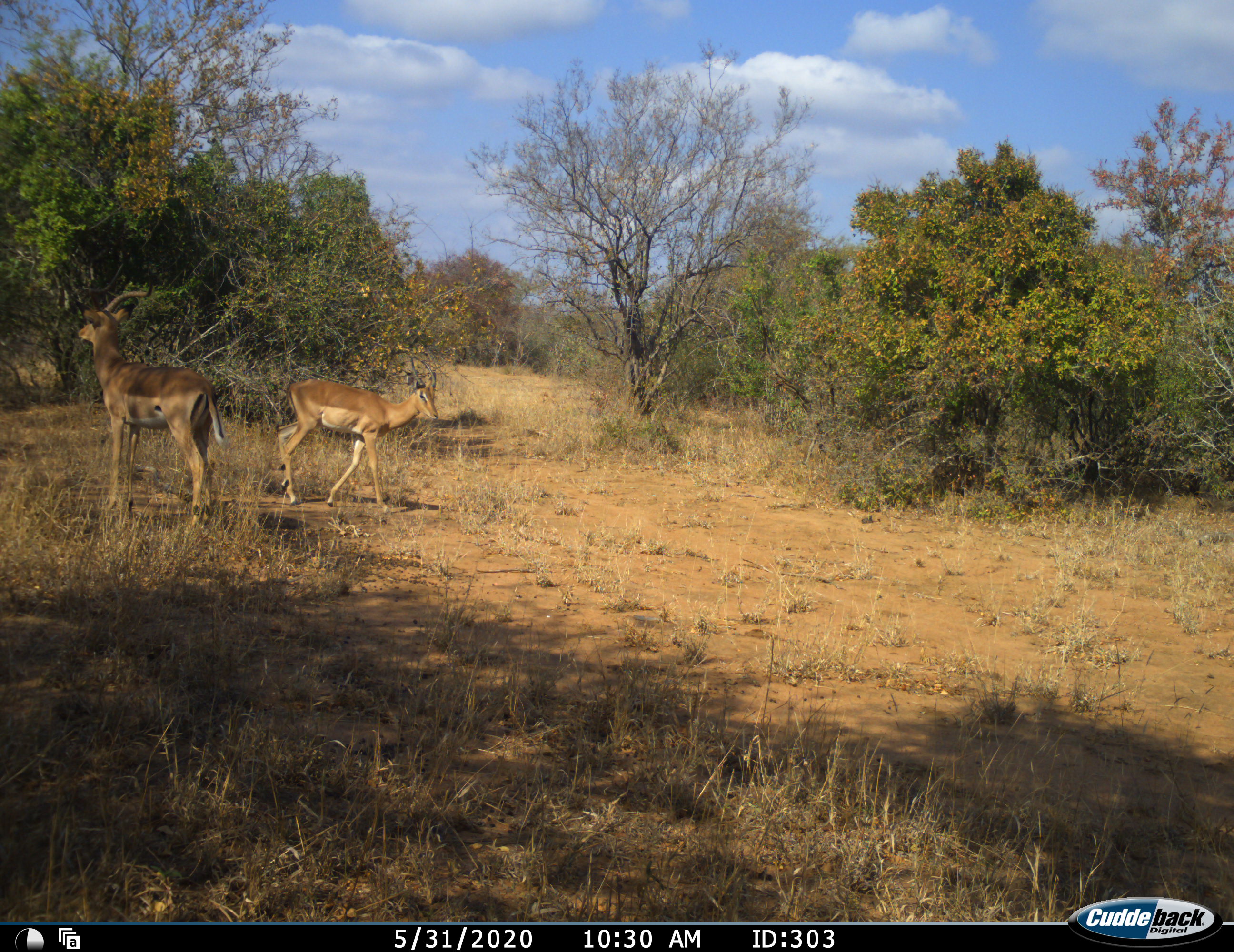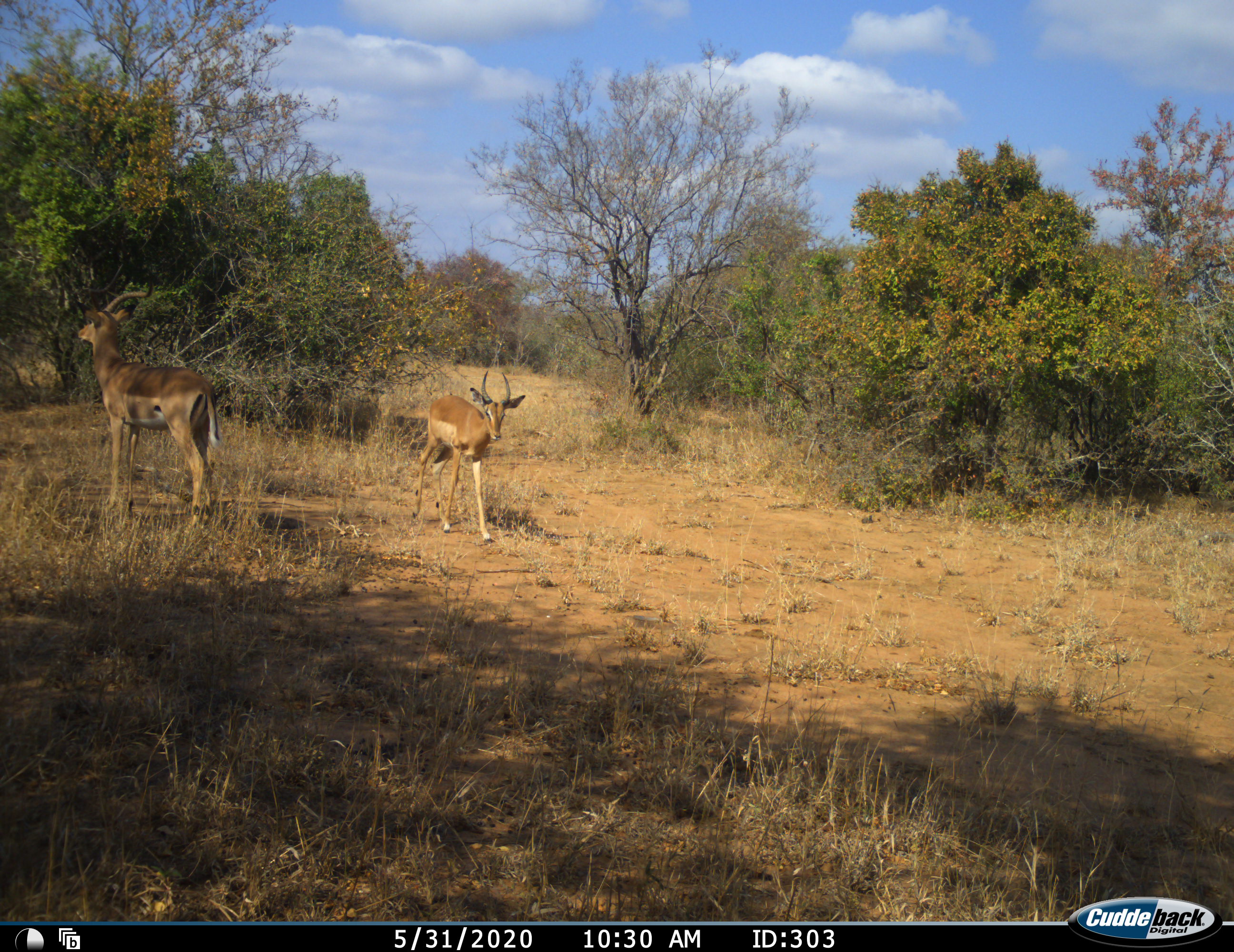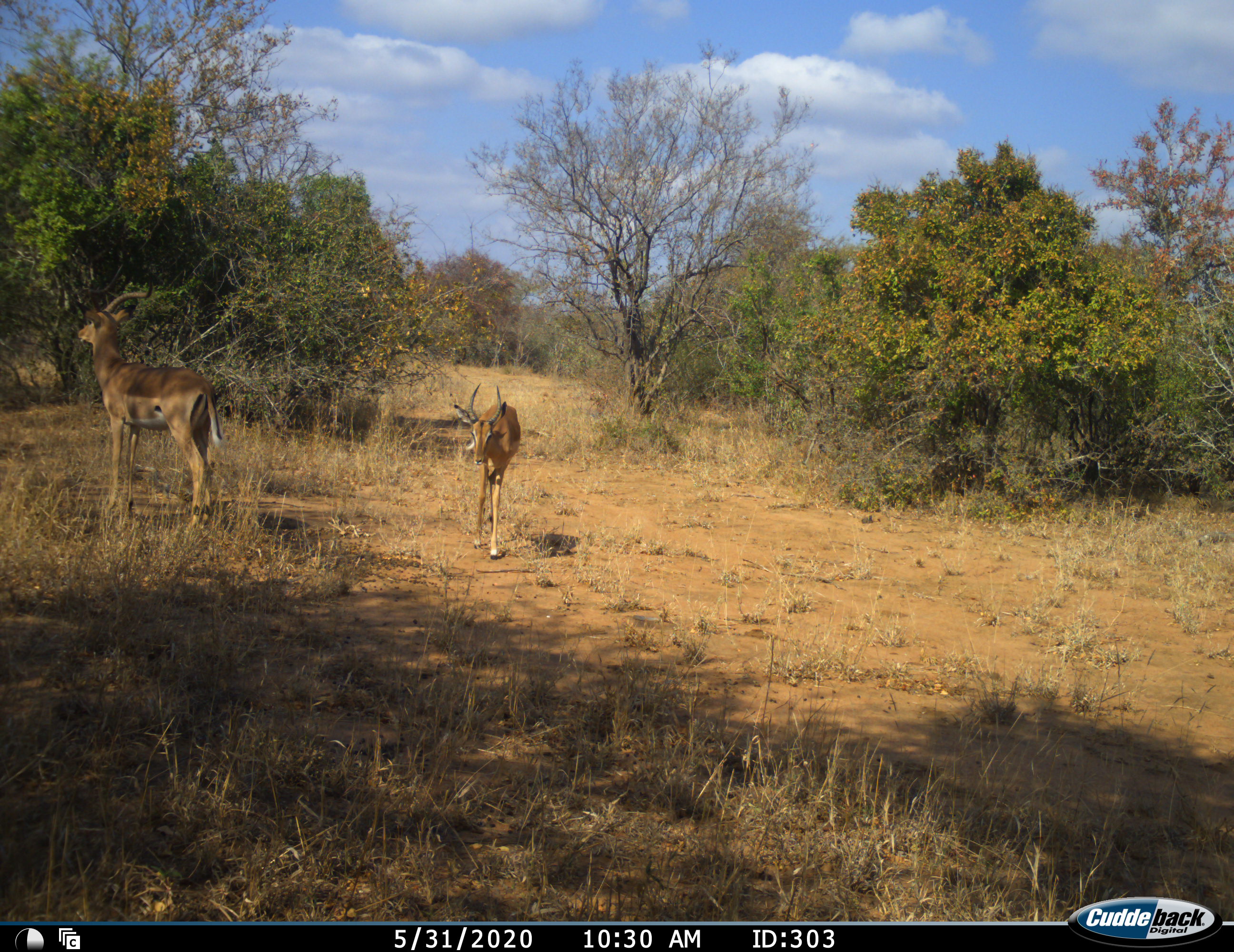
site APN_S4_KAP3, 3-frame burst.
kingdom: Animalia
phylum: Chordata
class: Mammalia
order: Artiodactyla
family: Bovidae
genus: Aepyceros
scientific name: Aepyceros melampus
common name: impala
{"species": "impala (Aepyceros melampus)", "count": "2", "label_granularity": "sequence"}